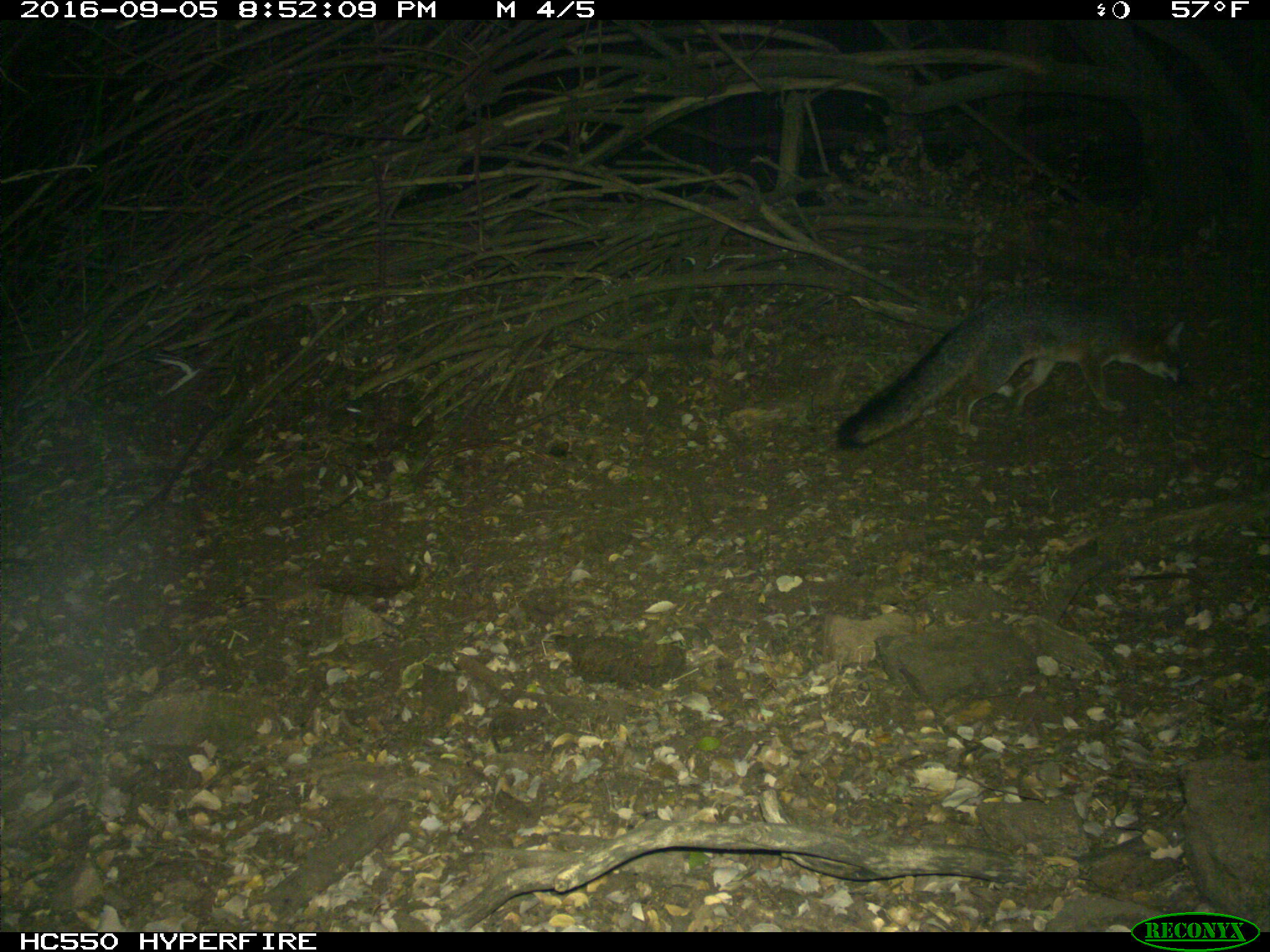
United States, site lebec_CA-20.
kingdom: Animalia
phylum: Chordata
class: Mammalia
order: Carnivora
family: Canidae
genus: Urocyon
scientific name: Urocyon cinereoargenteus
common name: gray fox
Urocyon cinereoargenteus (gray fox).